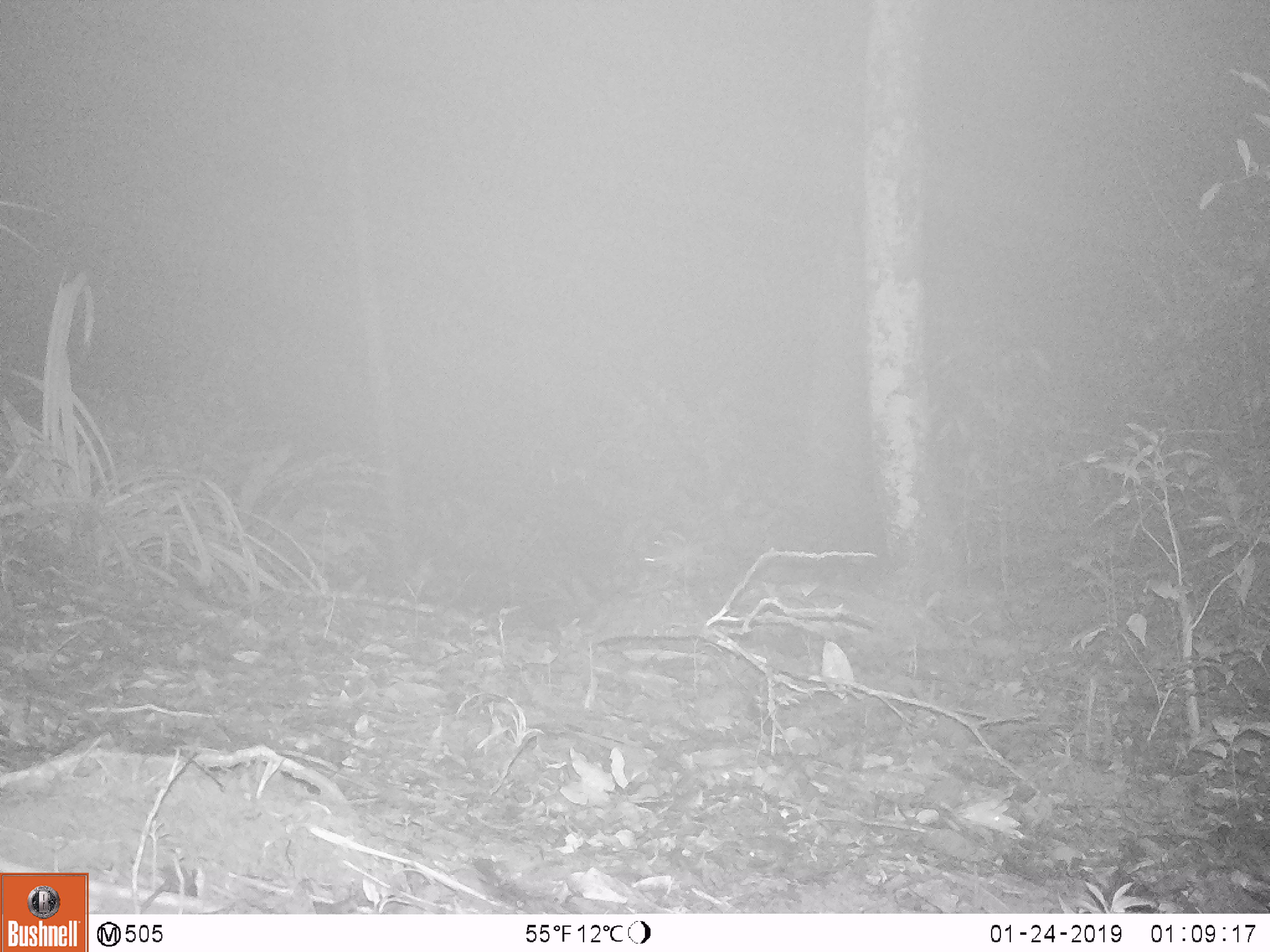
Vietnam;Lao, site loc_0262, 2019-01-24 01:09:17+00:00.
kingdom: Animalia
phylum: Chordata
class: Mammalia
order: Rodentia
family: Muridae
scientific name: Muridae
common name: old-world mice and rats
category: unidentified murid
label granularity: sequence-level